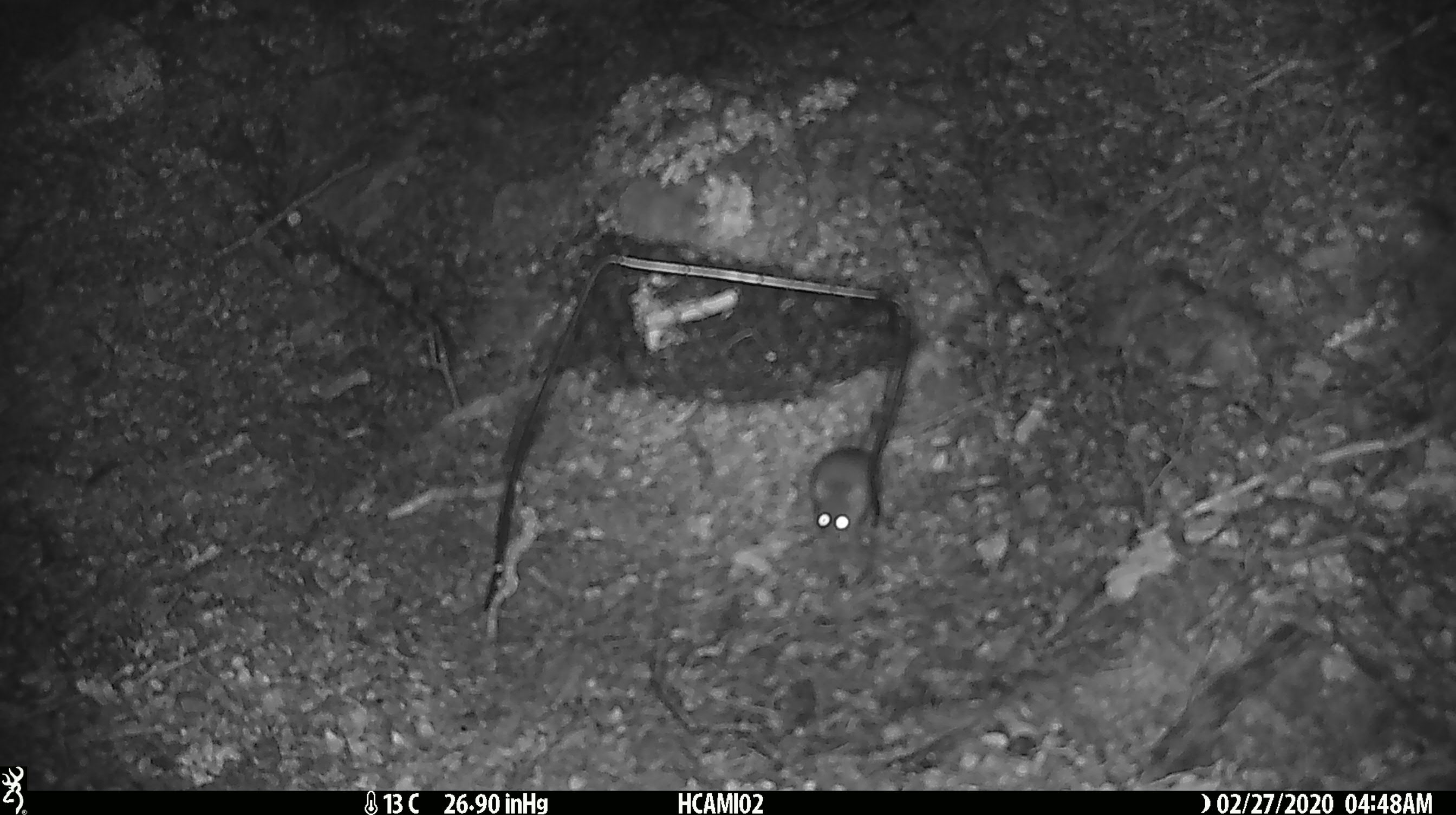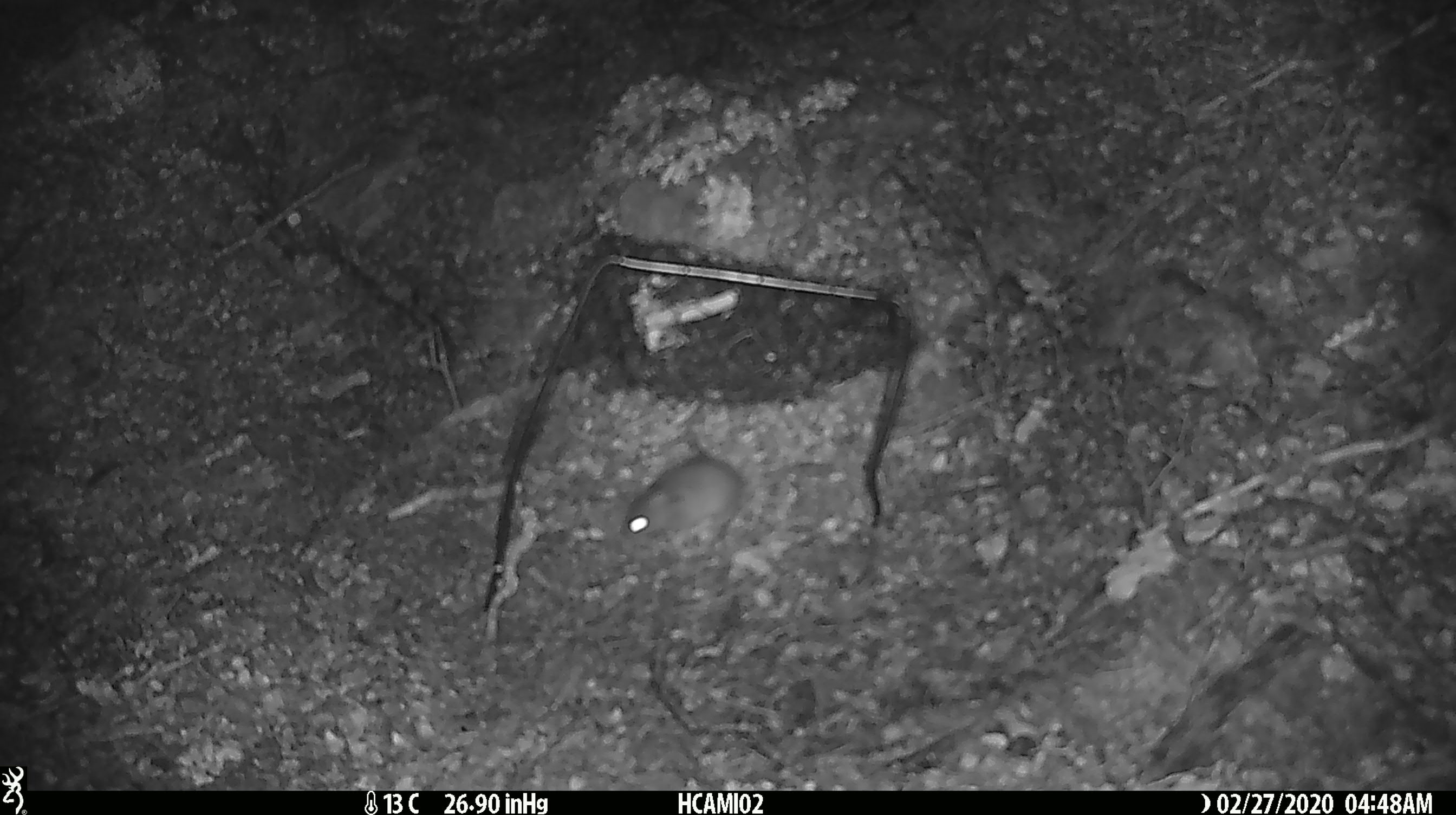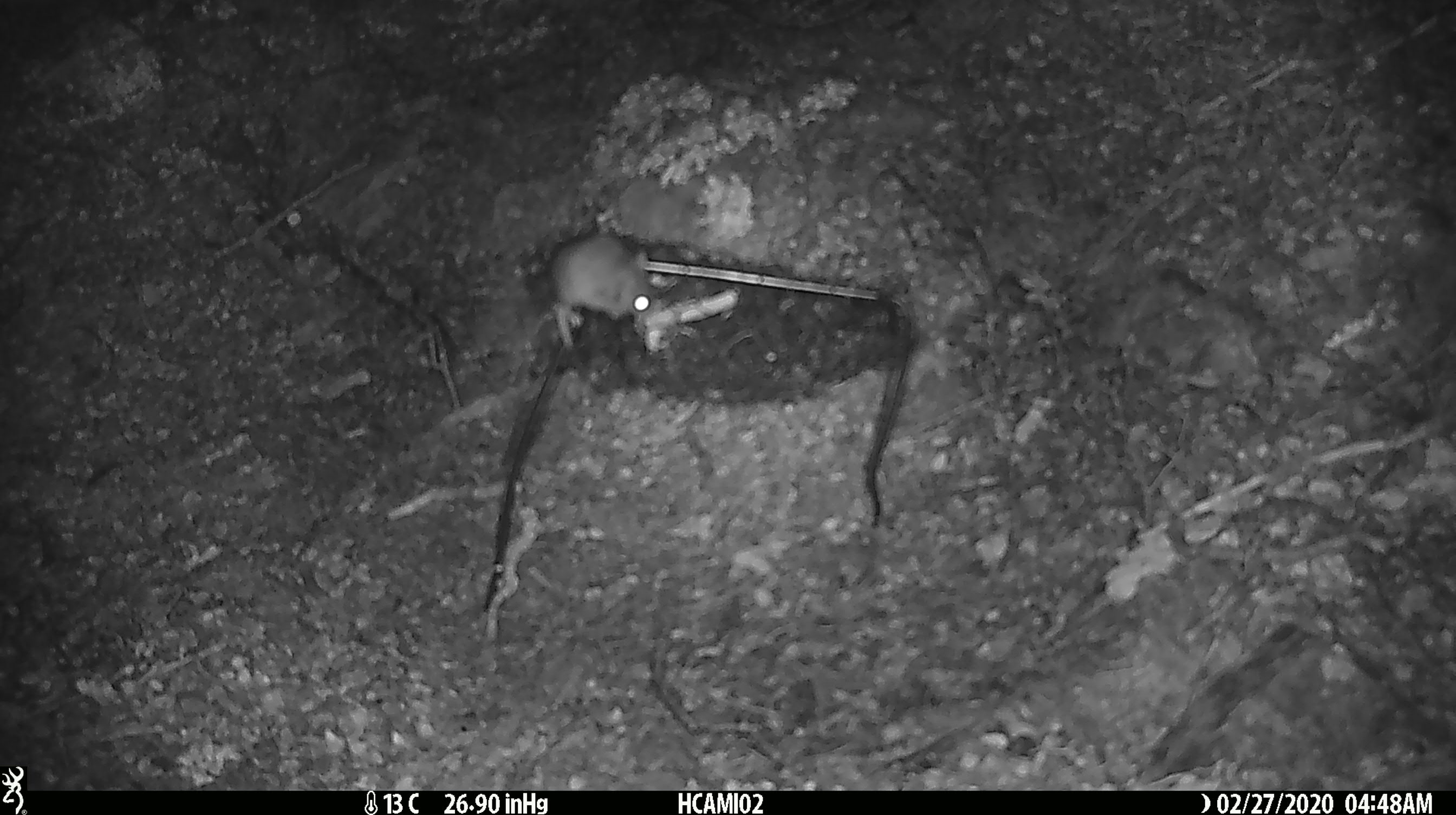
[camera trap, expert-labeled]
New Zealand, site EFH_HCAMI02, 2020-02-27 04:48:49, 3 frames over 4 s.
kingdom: Animalia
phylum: Chordata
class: Mammalia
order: Rodentia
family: Muridae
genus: Mus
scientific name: Mus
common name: mouse